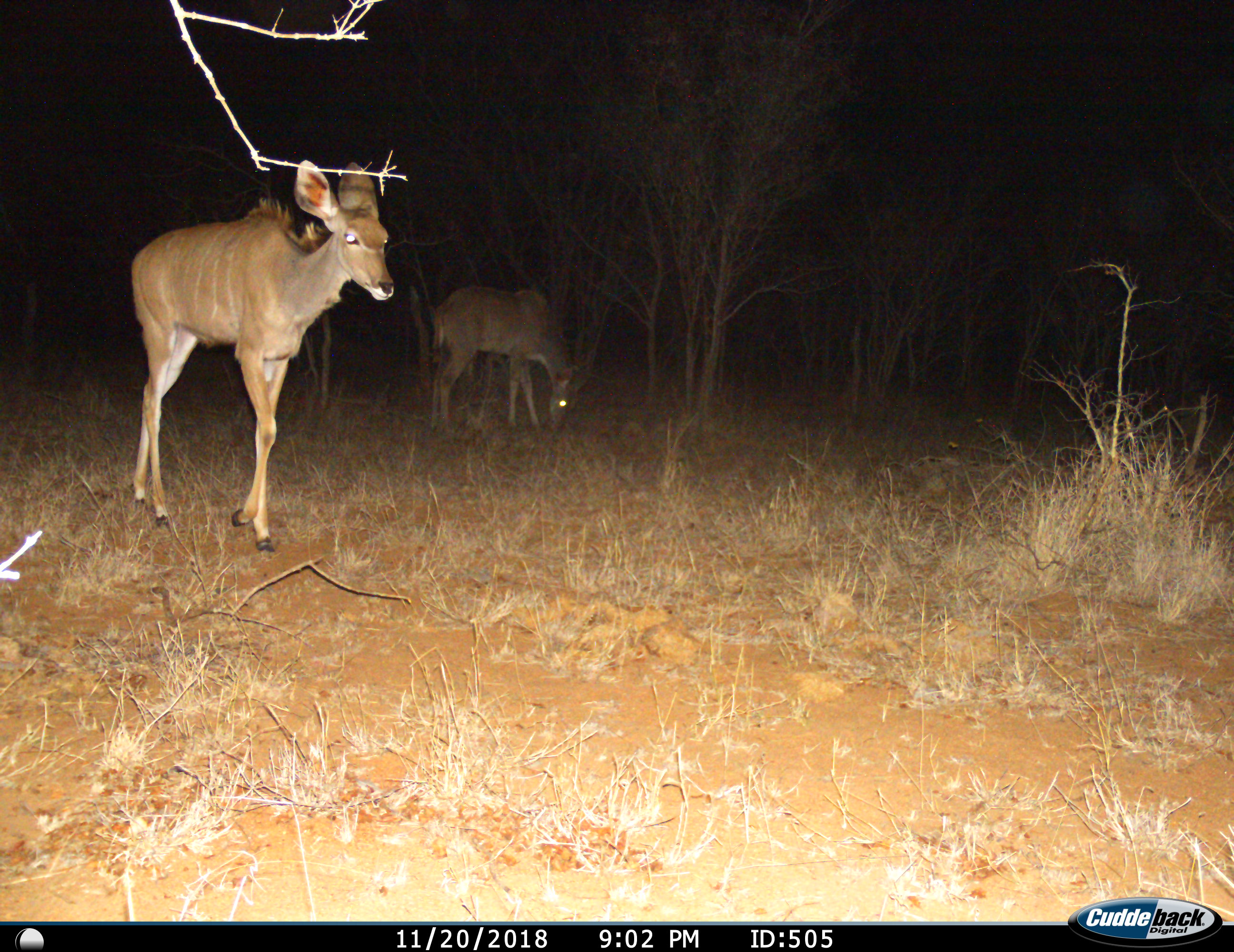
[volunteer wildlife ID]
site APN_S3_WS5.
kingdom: Animalia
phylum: Chordata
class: Mammalia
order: Artiodactyla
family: Bovidae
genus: Tragelaphus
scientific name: Tragelaphus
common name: kudu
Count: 2.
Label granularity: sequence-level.